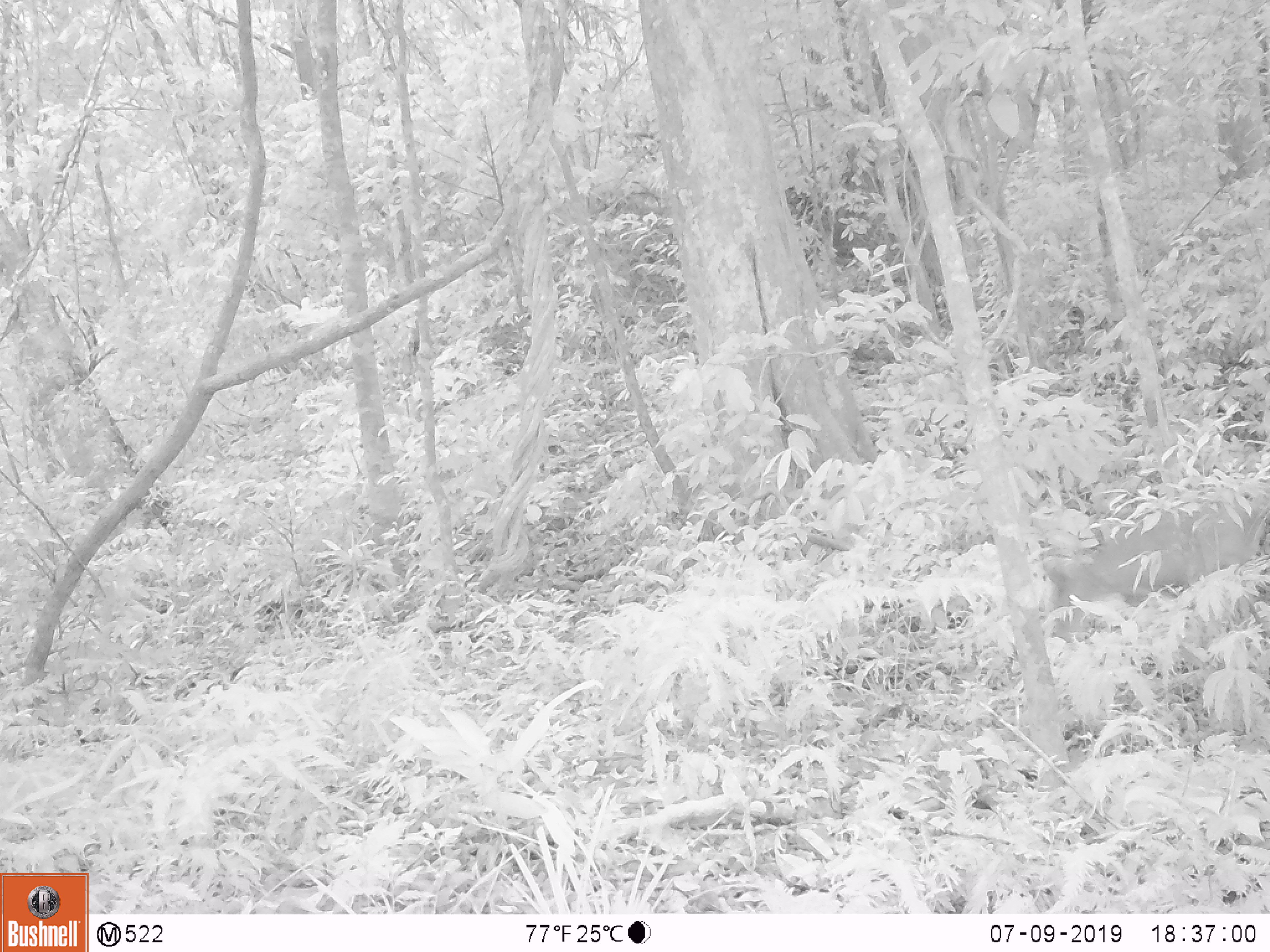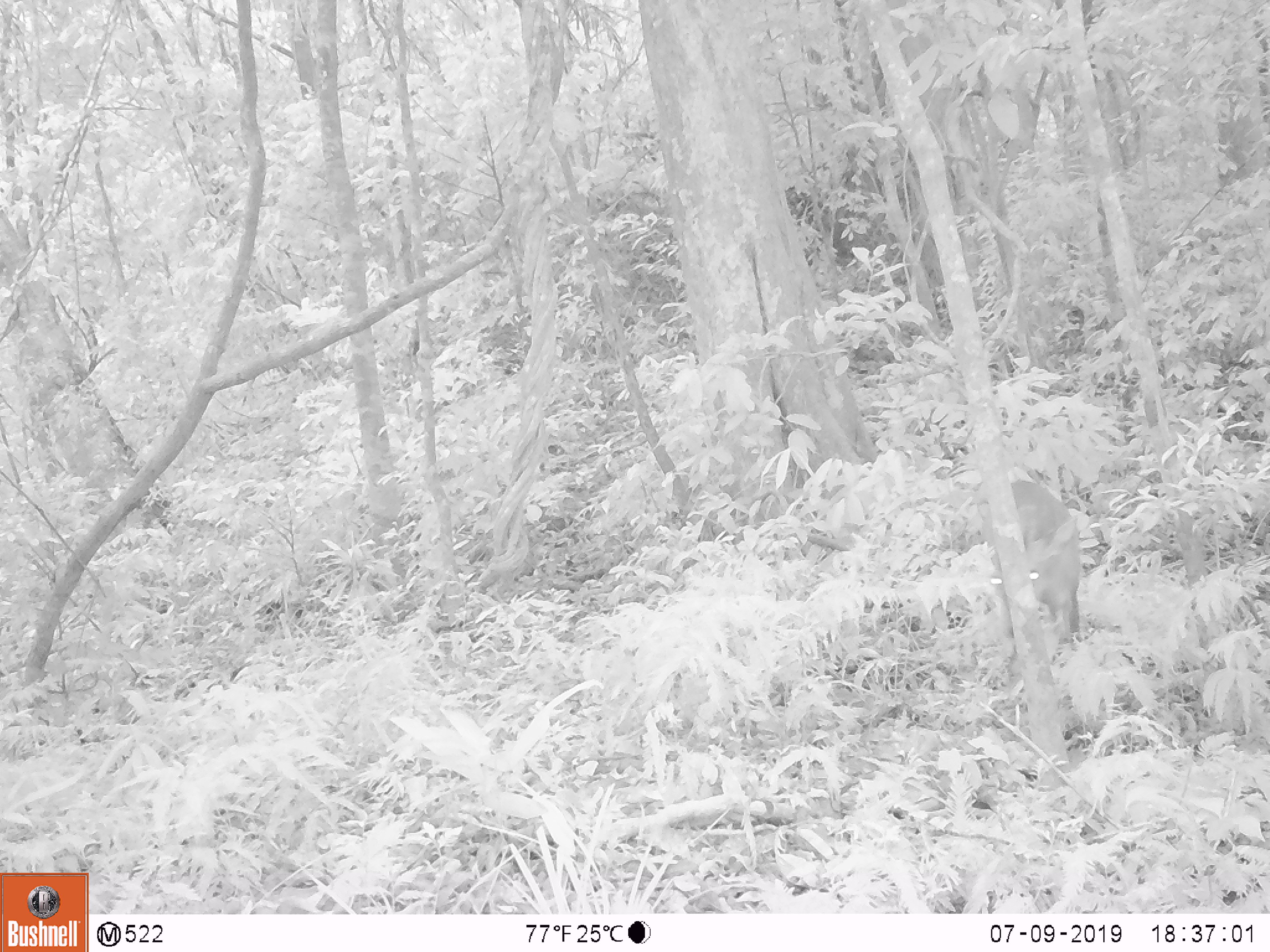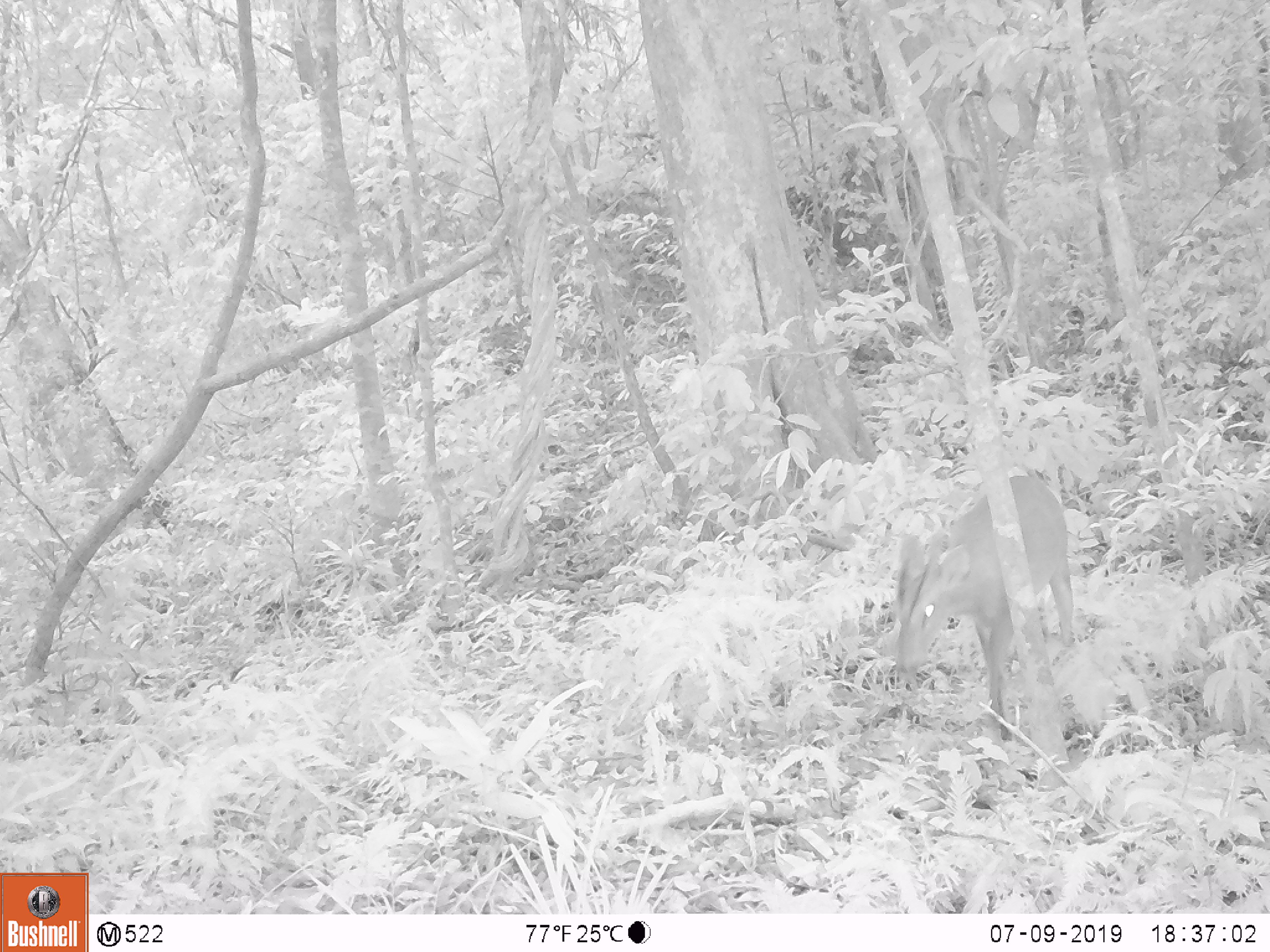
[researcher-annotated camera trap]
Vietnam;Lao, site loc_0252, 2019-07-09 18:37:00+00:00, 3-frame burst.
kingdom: Animalia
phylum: Chordata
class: Mammalia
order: Artiodactyla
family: Cervidae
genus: Muntiacus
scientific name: Muntiacus vuquangensis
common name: large-antlered muntjac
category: large antlered muntjac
Large antlered muntjac (large-antlered muntjac) (Muntiacus vuquangensis). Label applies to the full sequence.